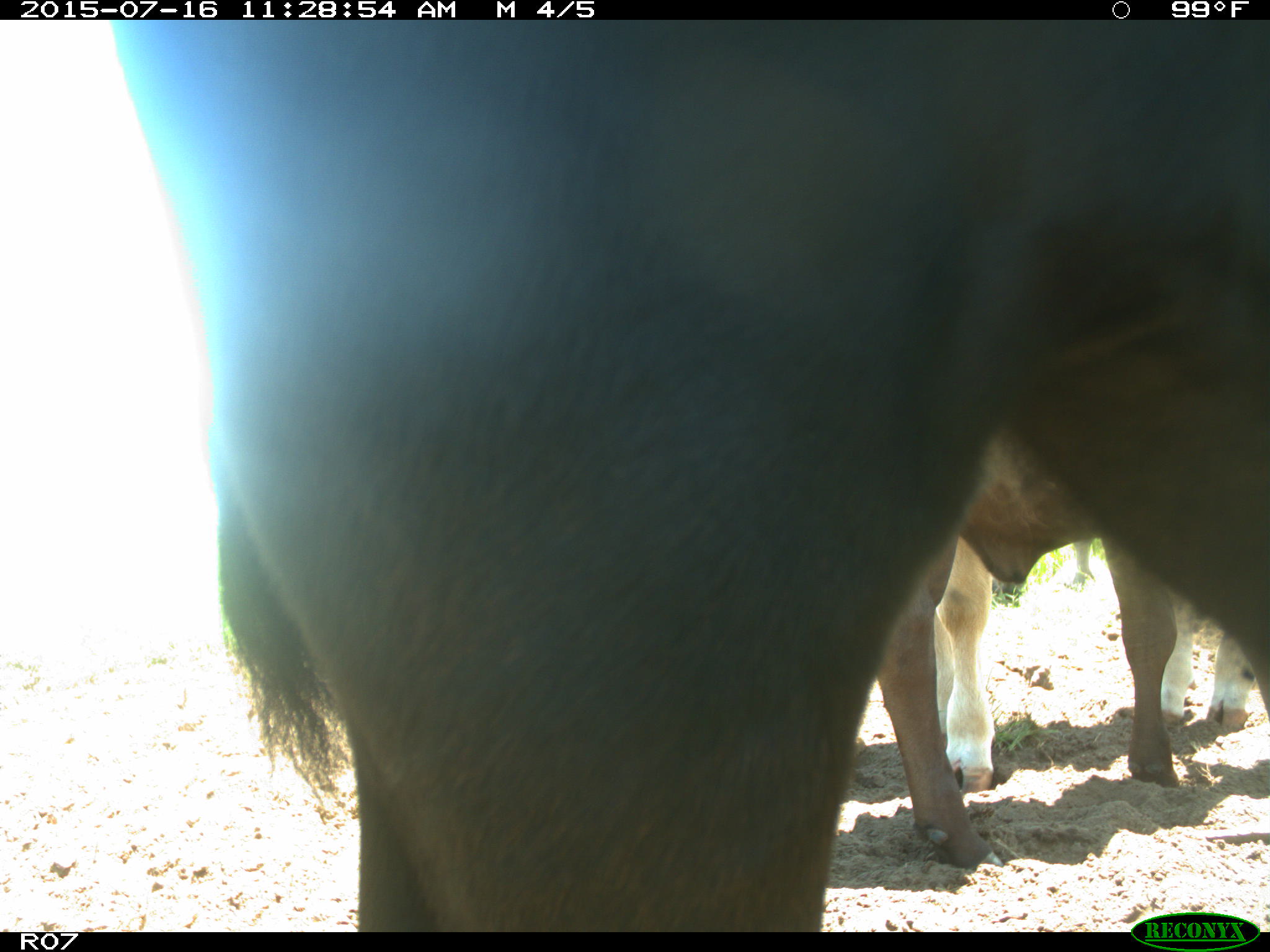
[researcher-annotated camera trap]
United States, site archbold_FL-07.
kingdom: Animalia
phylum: Chordata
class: Mammalia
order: Artiodactyla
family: Bovidae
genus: Bos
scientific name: Bos taurus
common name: domestic cow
Bos taurus (domestic cow).